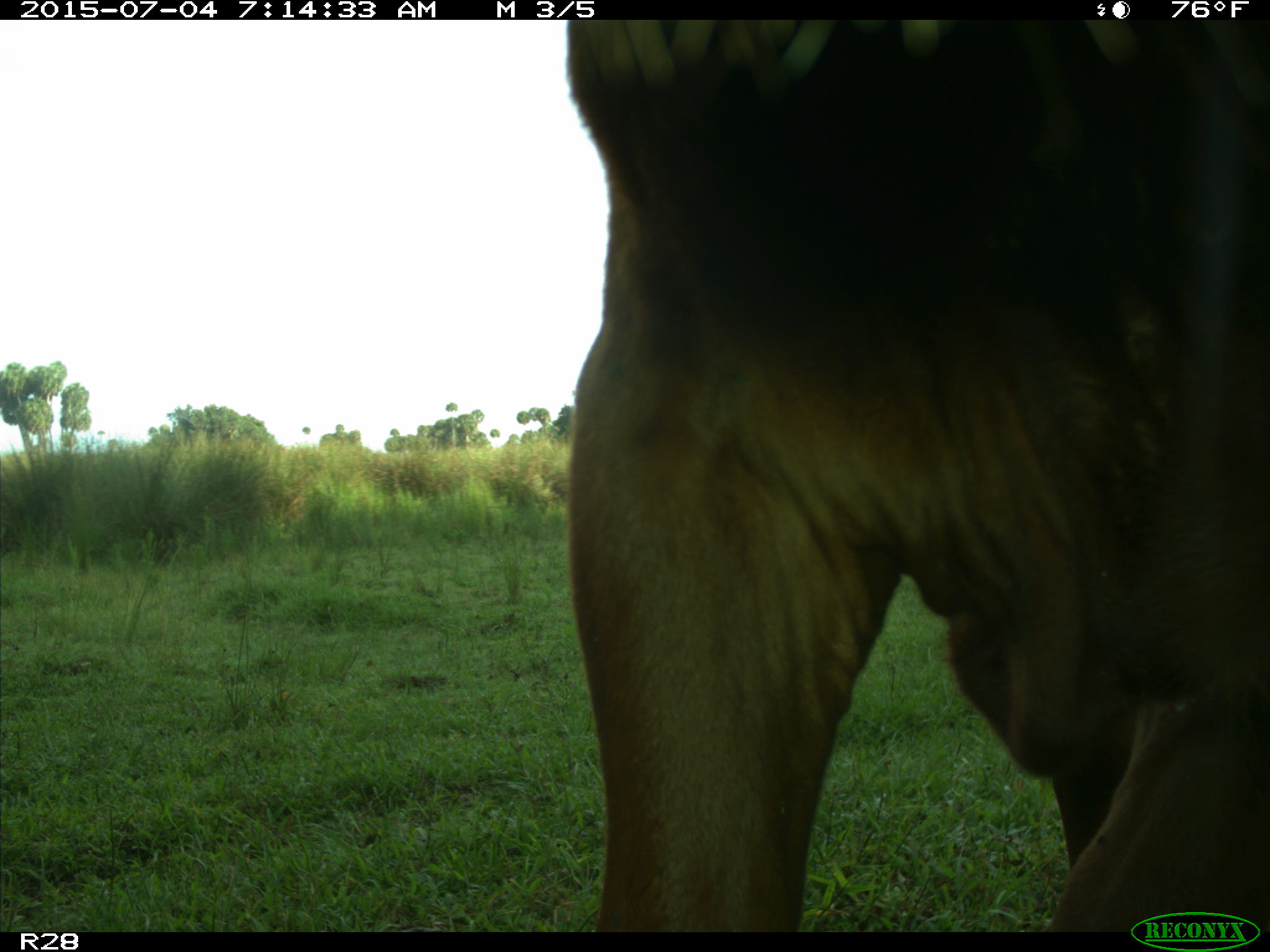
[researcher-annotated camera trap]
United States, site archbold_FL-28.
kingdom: Animalia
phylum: Chordata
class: Mammalia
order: Artiodactyla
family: Bovidae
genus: Bos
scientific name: Bos taurus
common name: domestic cow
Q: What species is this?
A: Bos taurus (domestic cow).